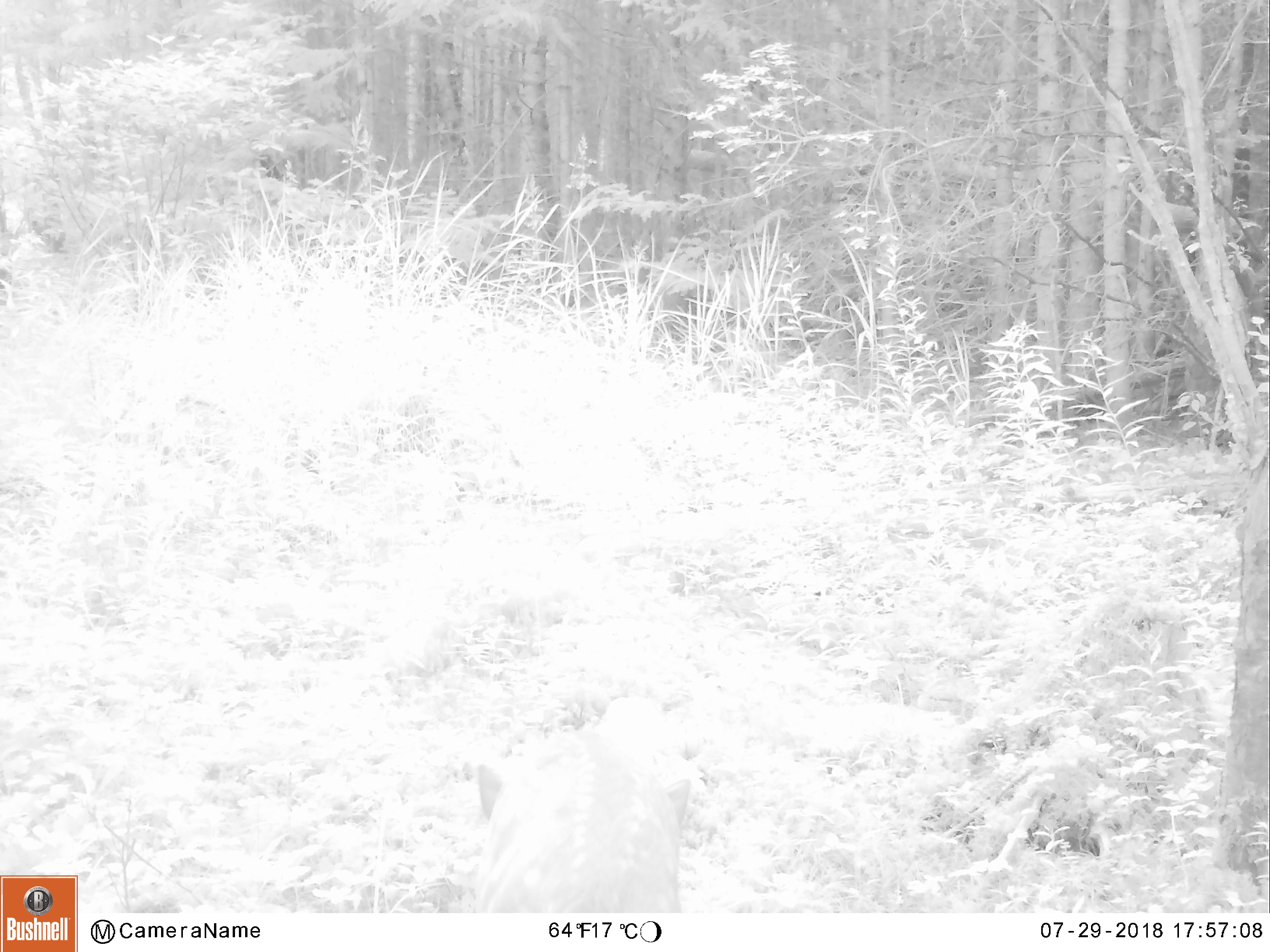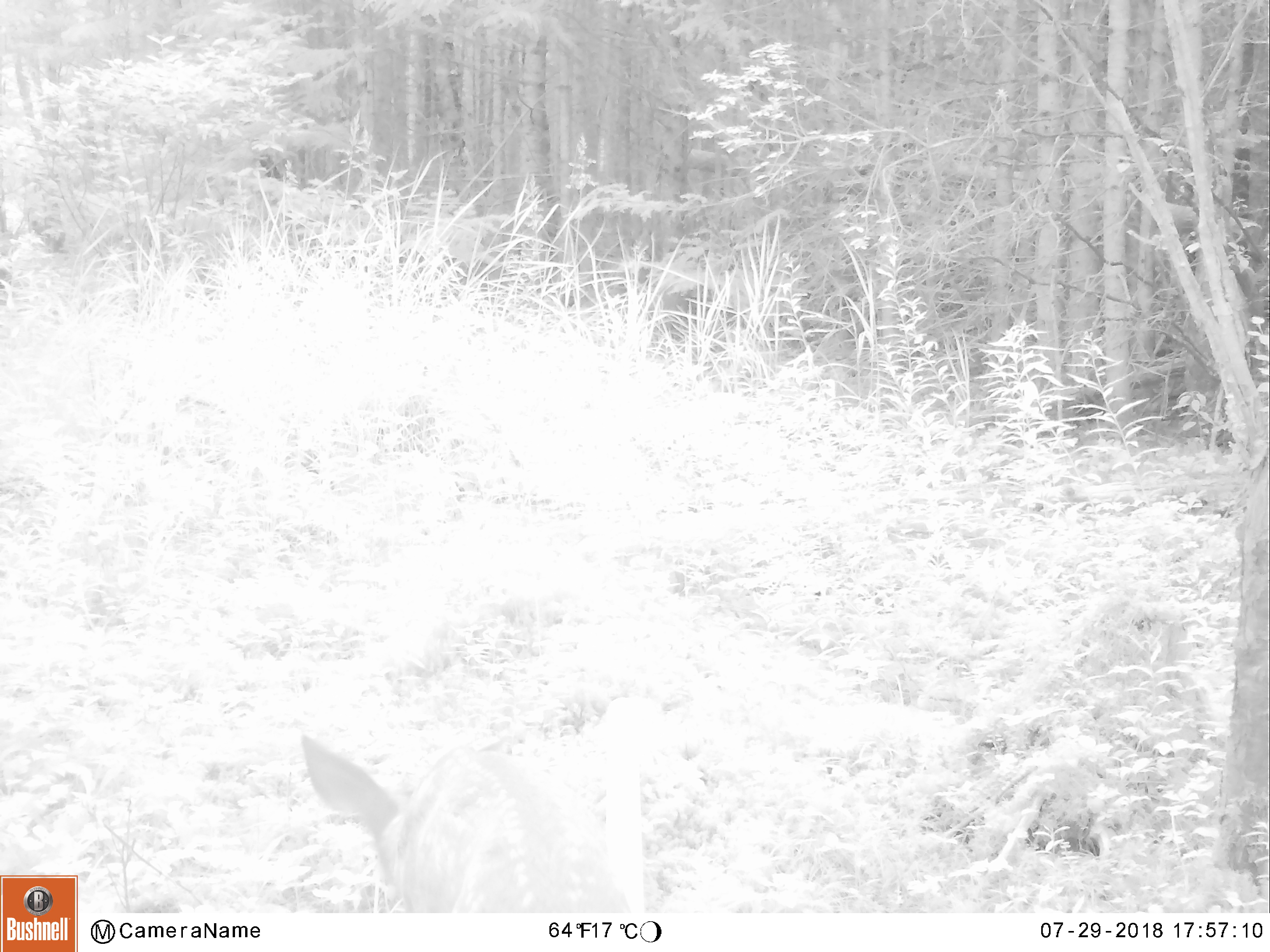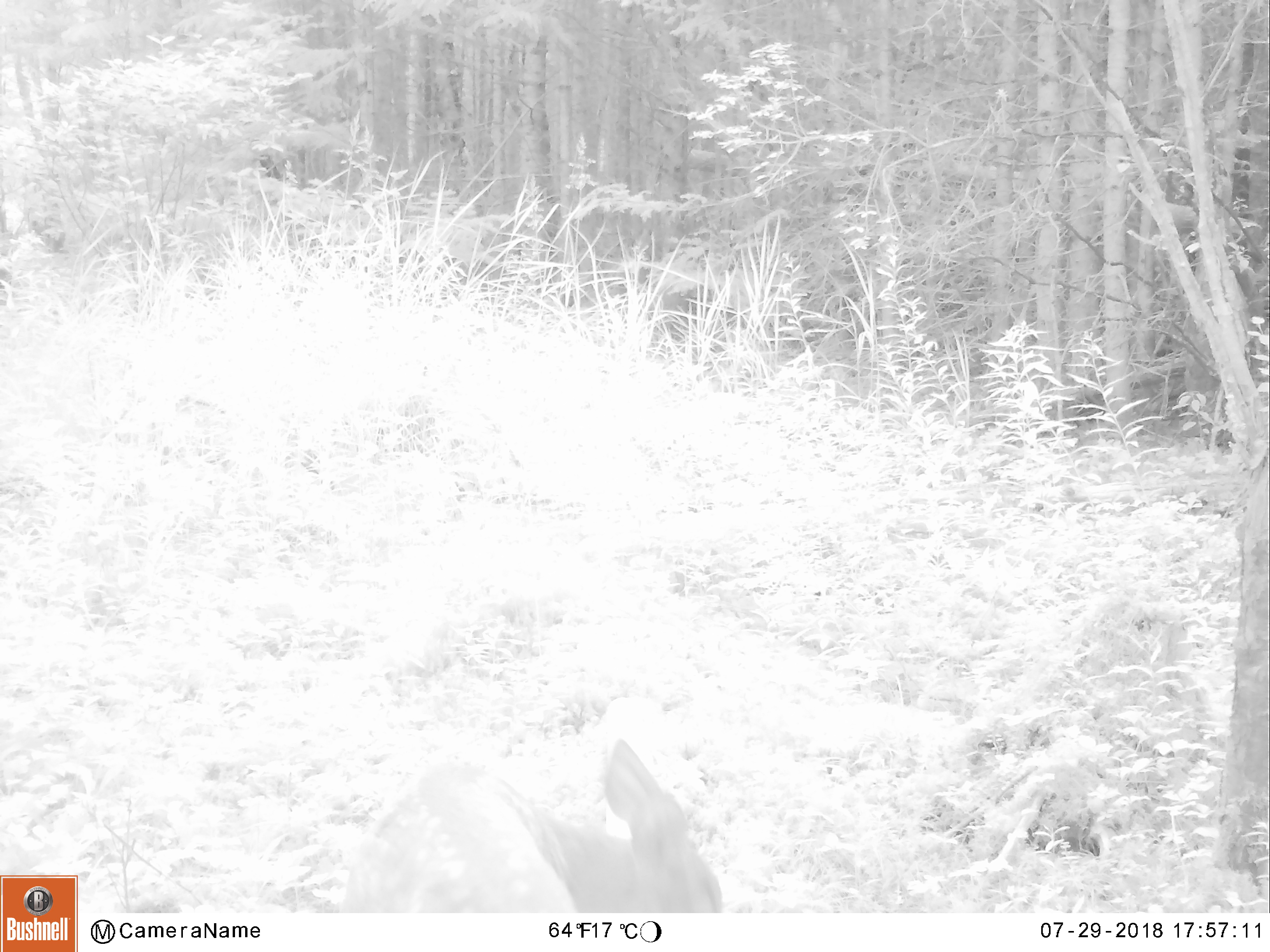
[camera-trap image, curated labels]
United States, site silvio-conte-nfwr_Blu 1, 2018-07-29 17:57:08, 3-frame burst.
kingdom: Animalia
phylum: Chordata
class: Mammalia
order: Artiodactyla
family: Cervidae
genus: Odocoileus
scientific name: Odocoileus virginianus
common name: white-tailed deer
White-tailed deer (Odocoileus virginianus).